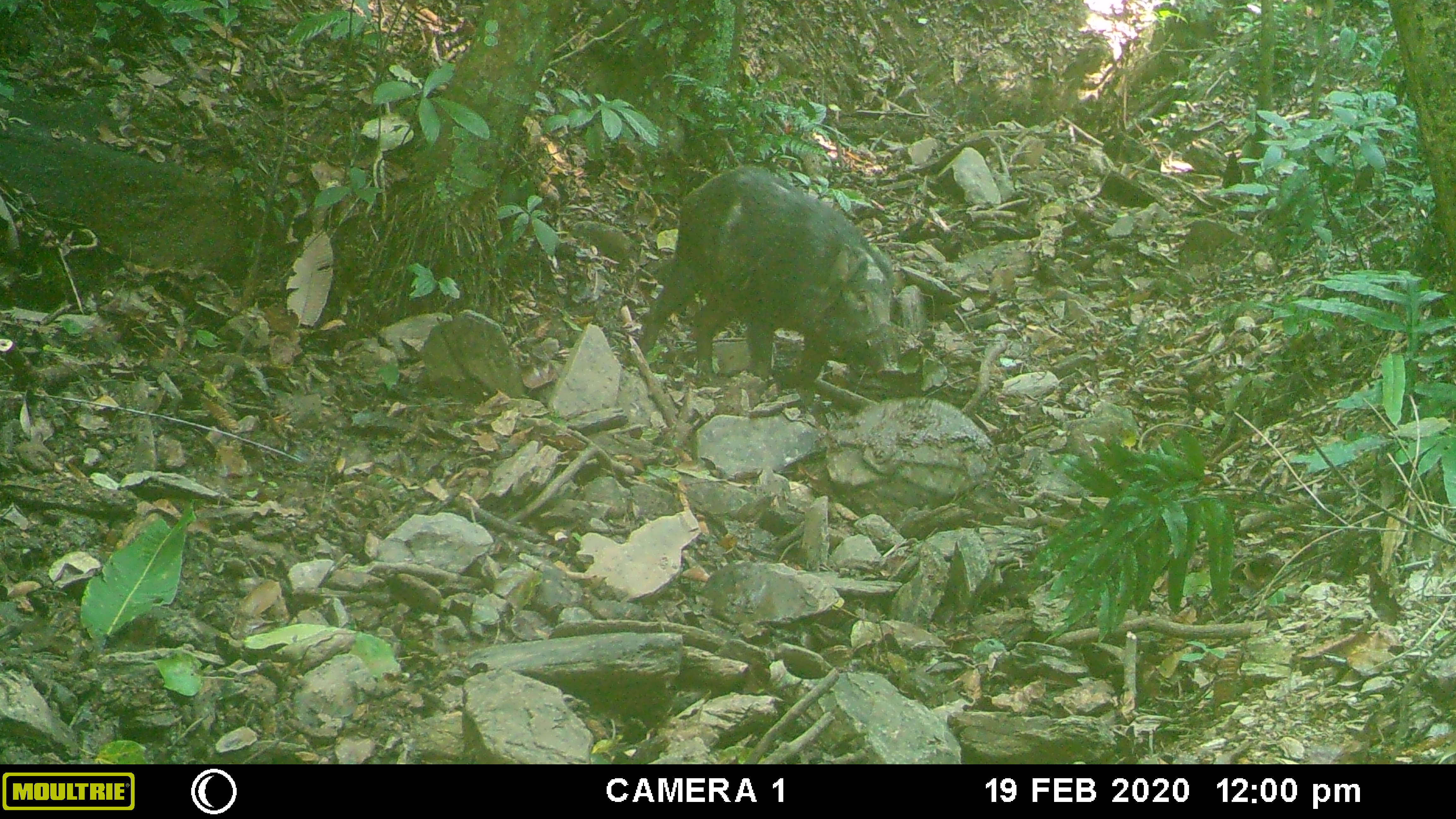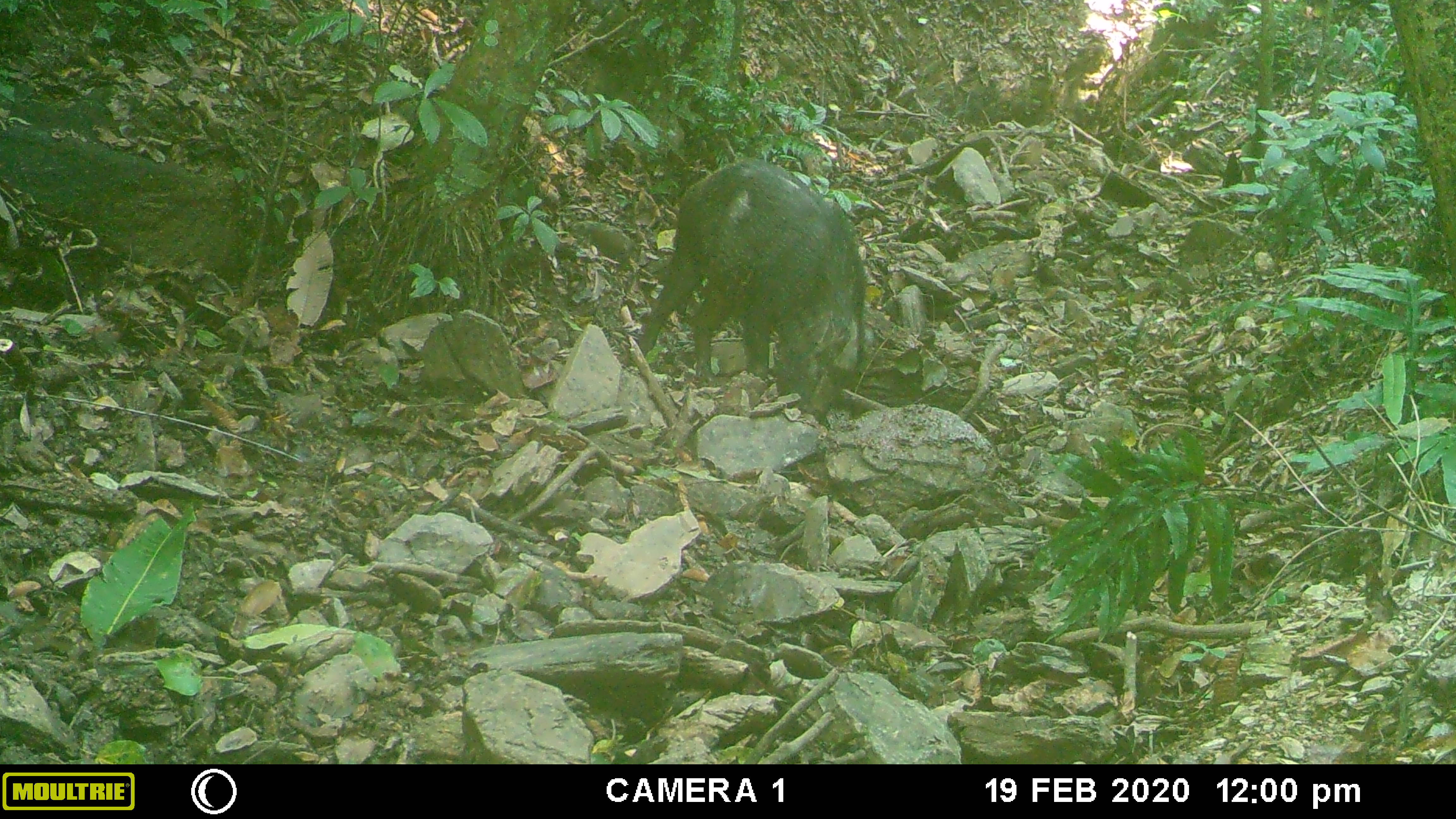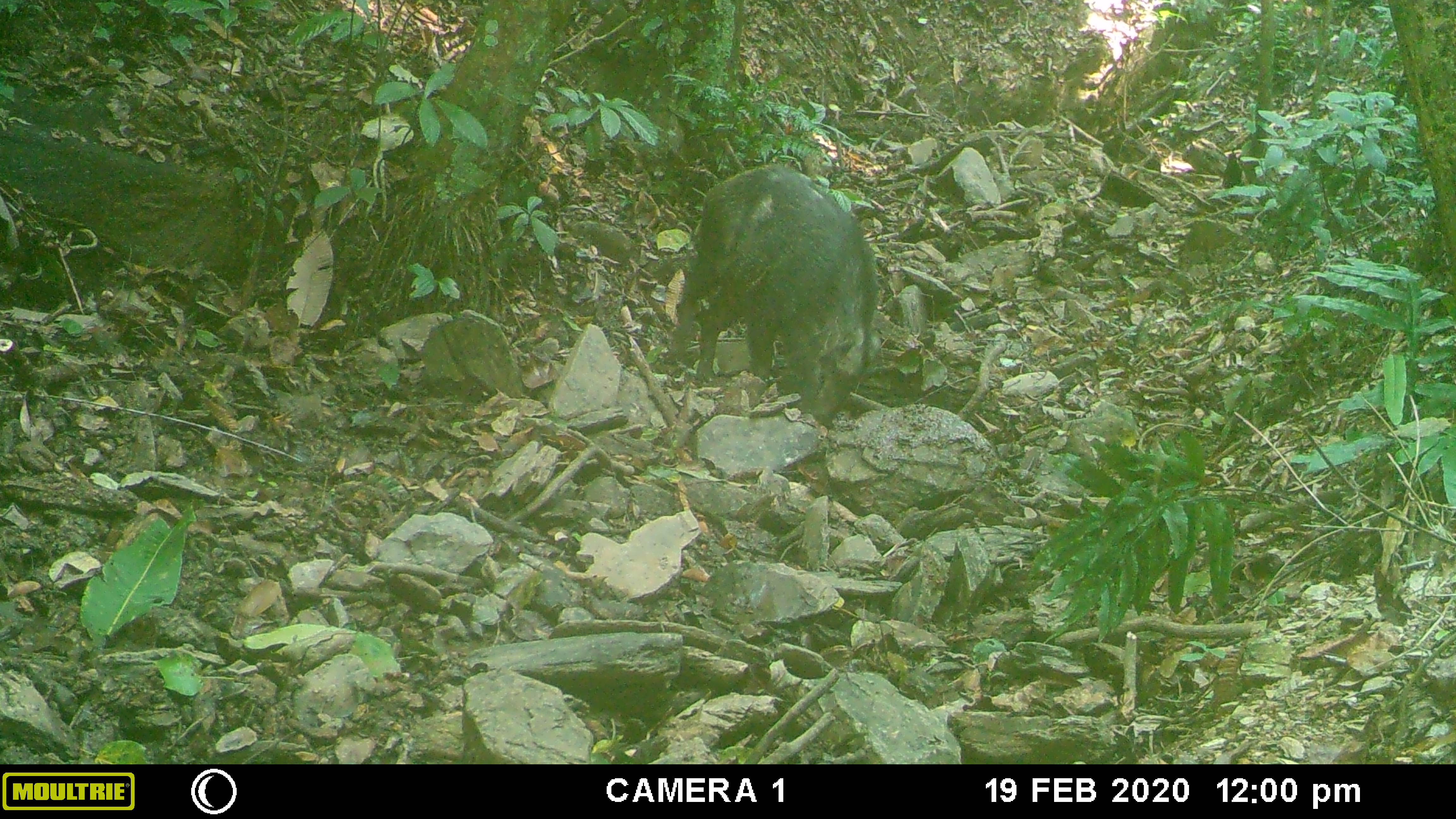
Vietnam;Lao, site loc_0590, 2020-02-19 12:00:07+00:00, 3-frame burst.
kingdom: Animalia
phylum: Chordata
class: Mammalia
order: Artiodactyla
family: Suidae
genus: Sus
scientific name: Sus scrofa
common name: eurasian wild pig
Eurasian wild pig (Sus scrofa). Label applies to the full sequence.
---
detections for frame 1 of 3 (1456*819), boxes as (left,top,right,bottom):
eurasian wild pig: (638,163,900,390)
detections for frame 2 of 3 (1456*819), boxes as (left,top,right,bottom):
eurasian wild pig: (632,161,869,423)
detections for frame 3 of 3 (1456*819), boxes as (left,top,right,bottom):
eurasian wild pig: (664,161,875,429)